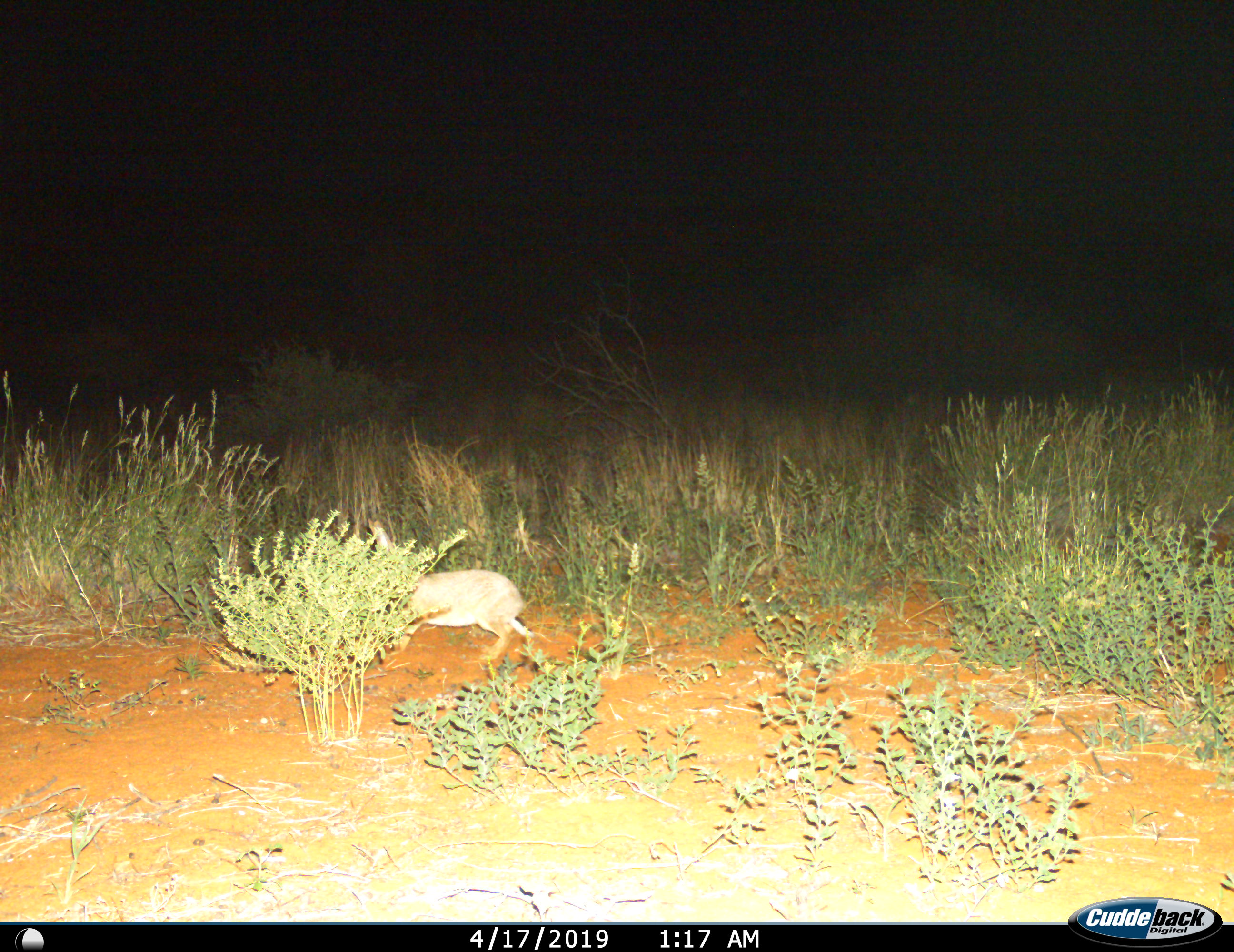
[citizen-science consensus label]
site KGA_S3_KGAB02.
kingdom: Animalia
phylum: Chordata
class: Mammalia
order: Lagomorpha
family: Leporidae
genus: Lepus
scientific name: Lepus capensis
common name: cape hare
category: harecape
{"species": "harecape (cape hare) (Lepus capensis)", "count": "1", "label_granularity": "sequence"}